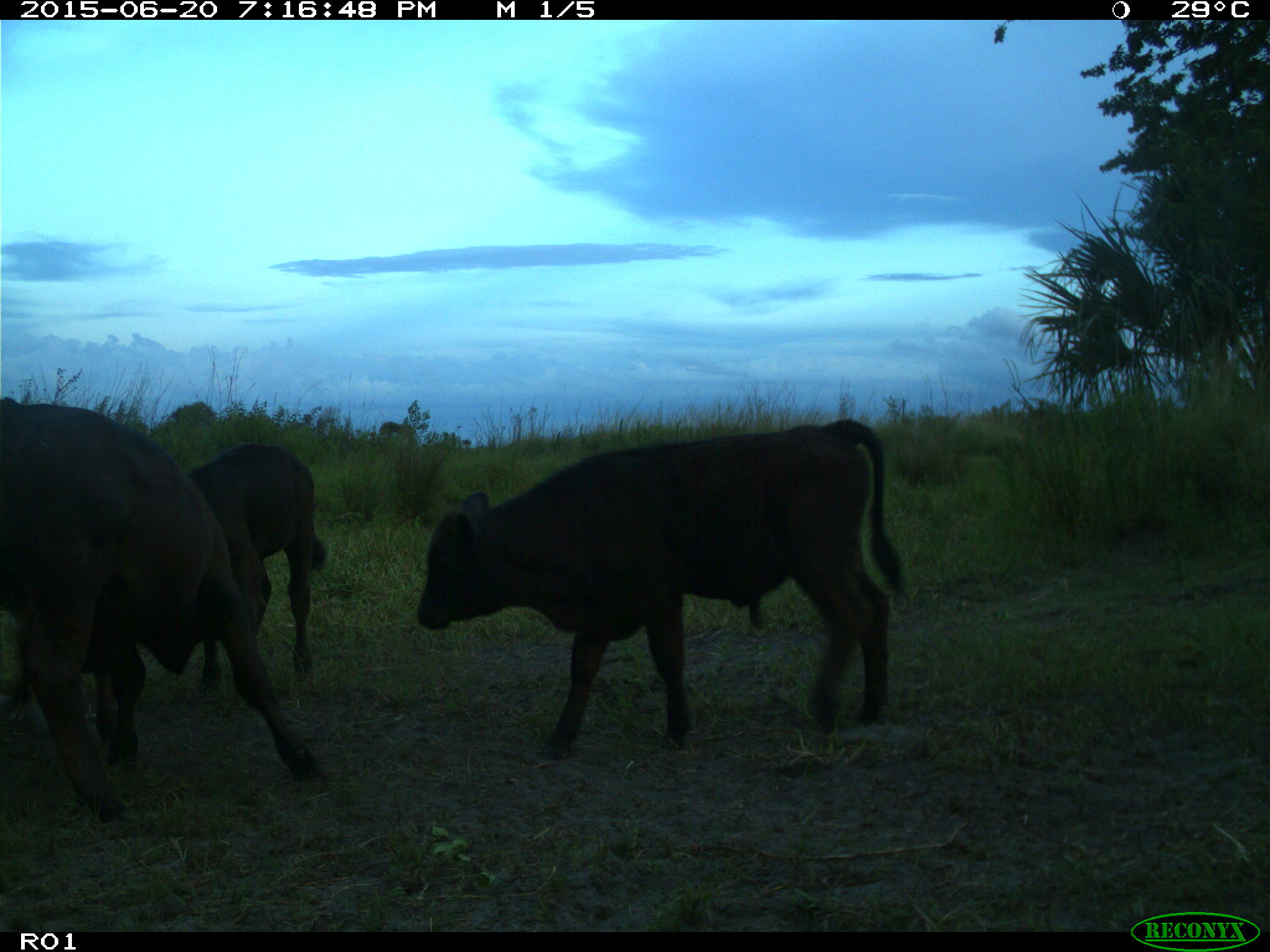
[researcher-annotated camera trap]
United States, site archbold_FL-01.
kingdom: Animalia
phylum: Chordata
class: Mammalia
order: Artiodactyla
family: Bovidae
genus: Bos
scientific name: Bos taurus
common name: domestic cow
Bos taurus (domestic cow).